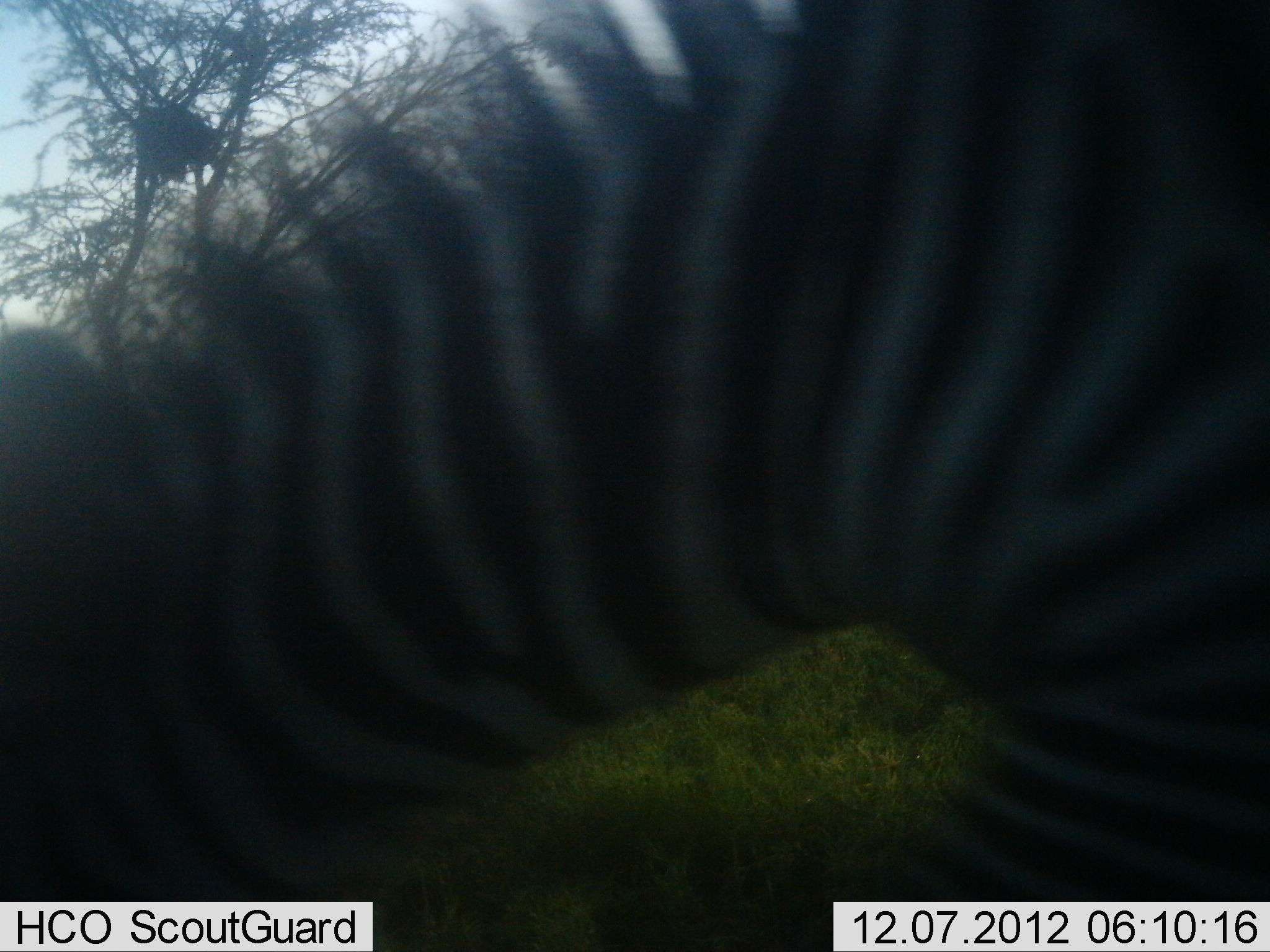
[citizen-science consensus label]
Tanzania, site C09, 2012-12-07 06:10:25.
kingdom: Animalia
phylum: Chordata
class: Mammalia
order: Perissodactyla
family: Equidae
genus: Equus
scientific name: Equus quagga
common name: plains zebra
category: zebra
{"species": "zebra (plains zebra) (Equus quagga)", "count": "1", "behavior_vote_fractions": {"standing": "20%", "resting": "0%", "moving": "20%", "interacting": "0%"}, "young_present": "0%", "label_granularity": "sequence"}